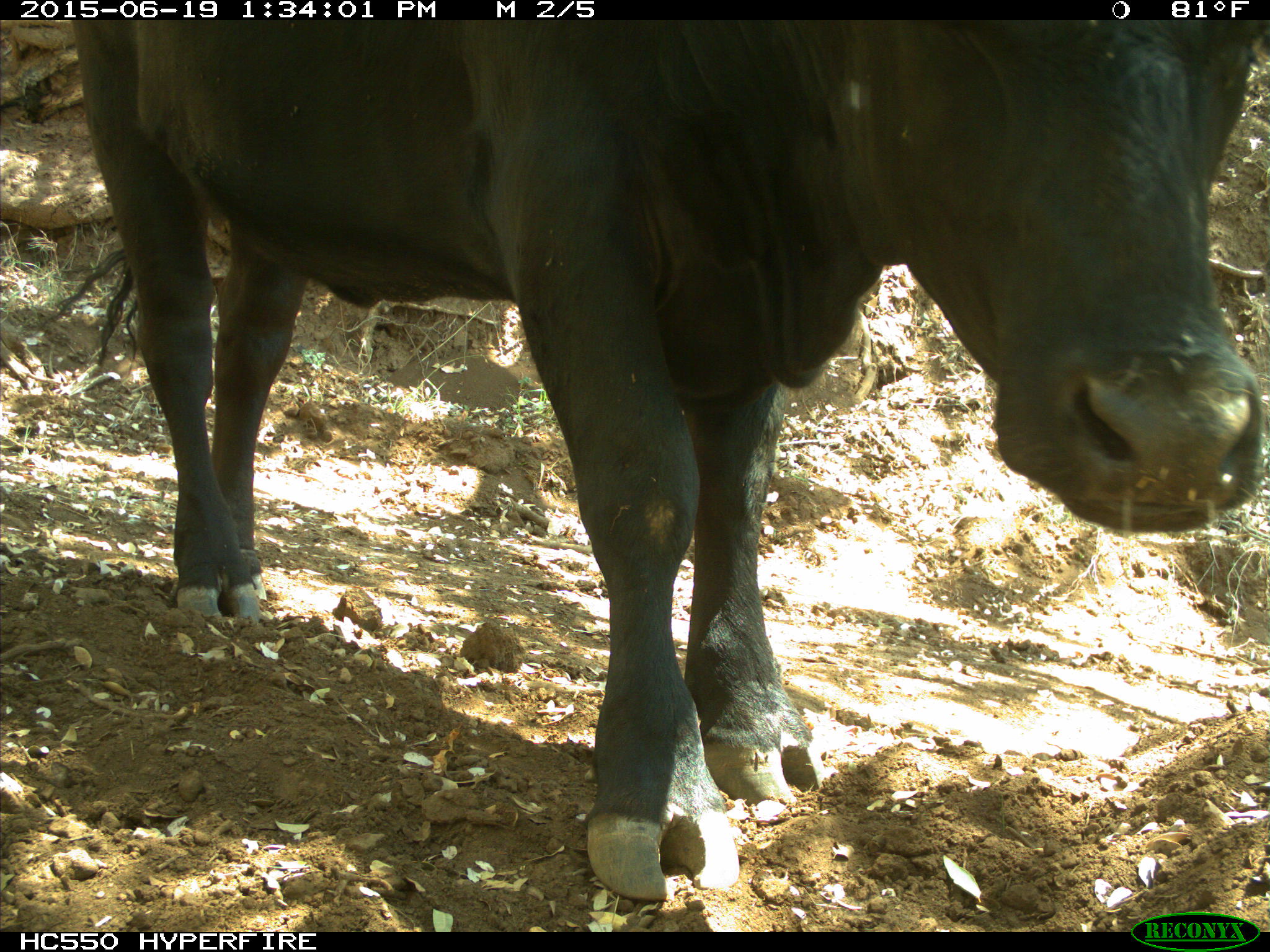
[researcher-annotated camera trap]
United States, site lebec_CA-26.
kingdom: Animalia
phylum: Chordata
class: Mammalia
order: Artiodactyla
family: Bovidae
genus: Bos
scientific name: Bos taurus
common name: domestic cow